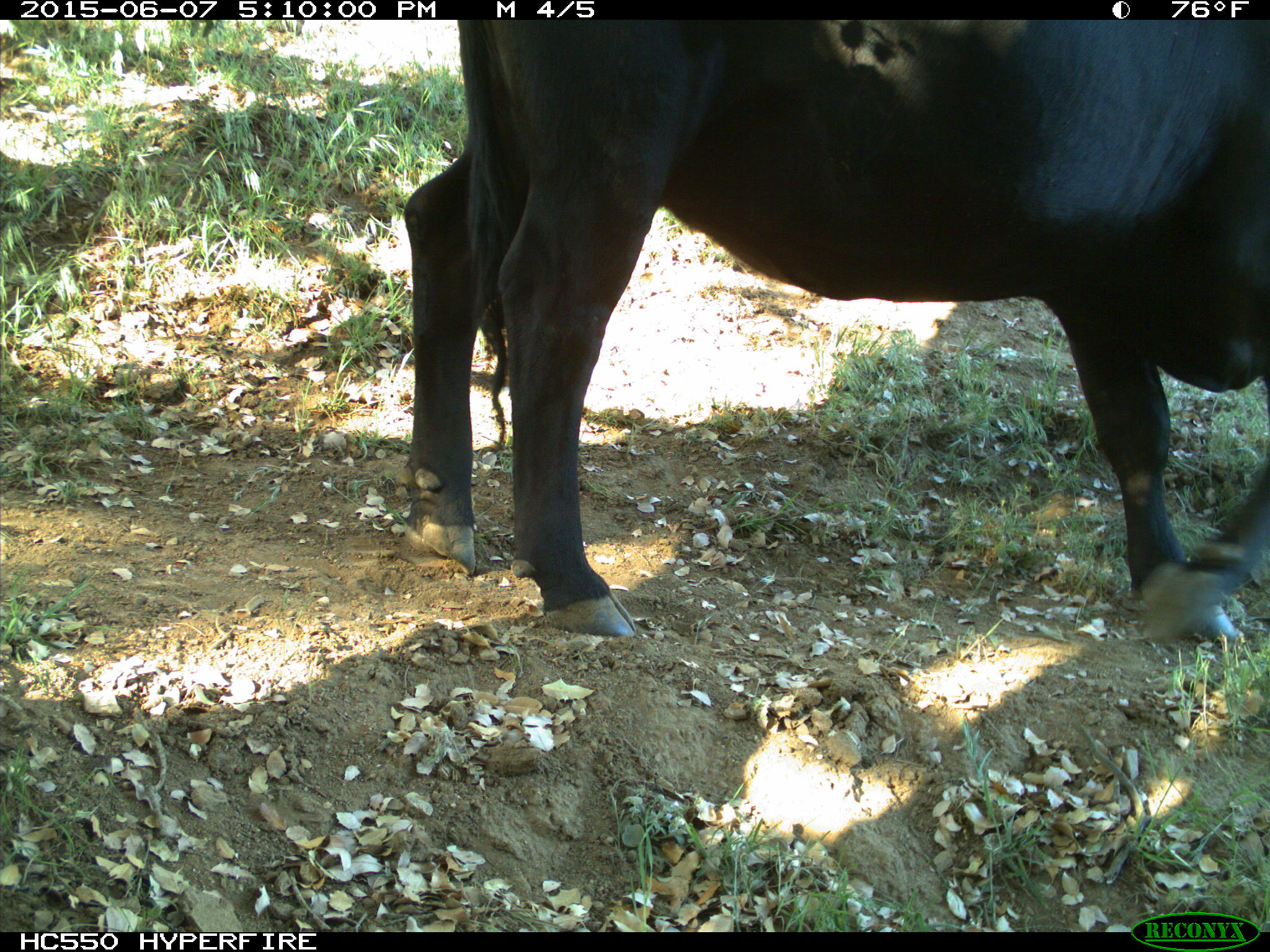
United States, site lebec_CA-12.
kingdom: Animalia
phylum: Chordata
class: Mammalia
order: Artiodactyla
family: Bovidae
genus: Bos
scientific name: Bos taurus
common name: domestic cow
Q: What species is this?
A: Bos taurus (domestic cow).